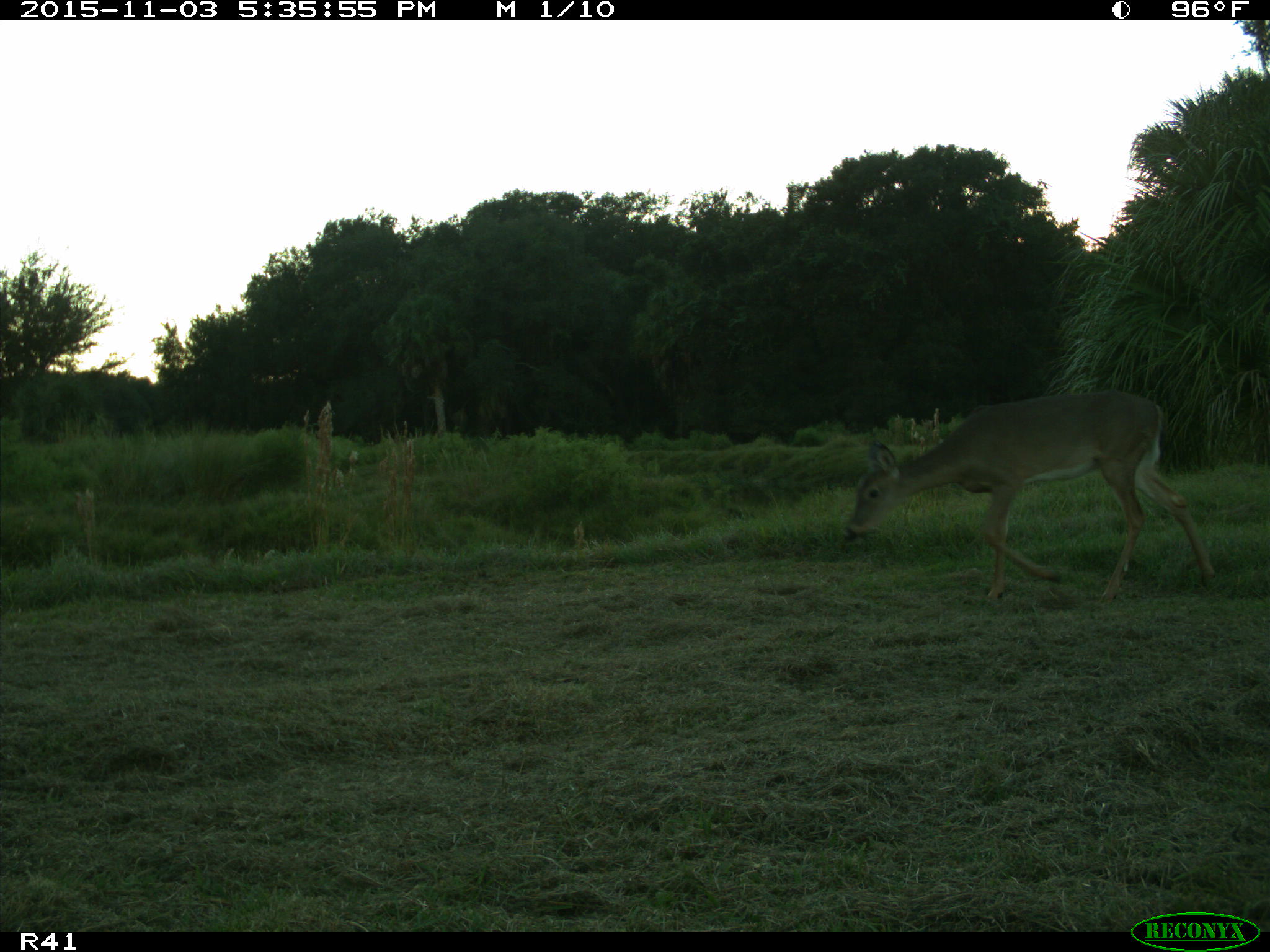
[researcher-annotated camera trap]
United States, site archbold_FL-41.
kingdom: Animalia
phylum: Chordata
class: Mammalia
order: Artiodactyla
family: Cervidae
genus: Odocoileus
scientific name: Odocoileus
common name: deer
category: unidentified deer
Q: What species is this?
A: Unidentified deer (deer) (Odocoileus).